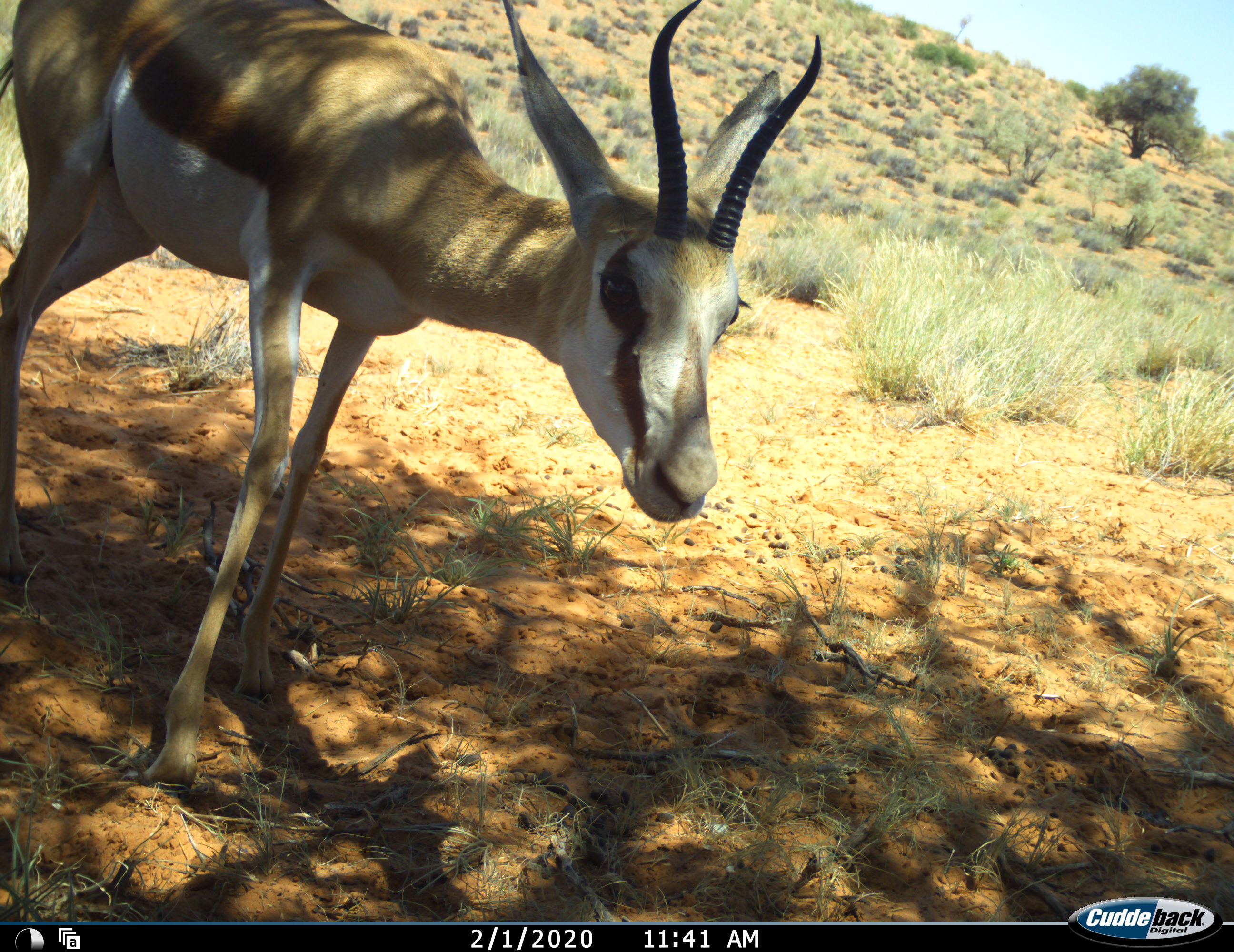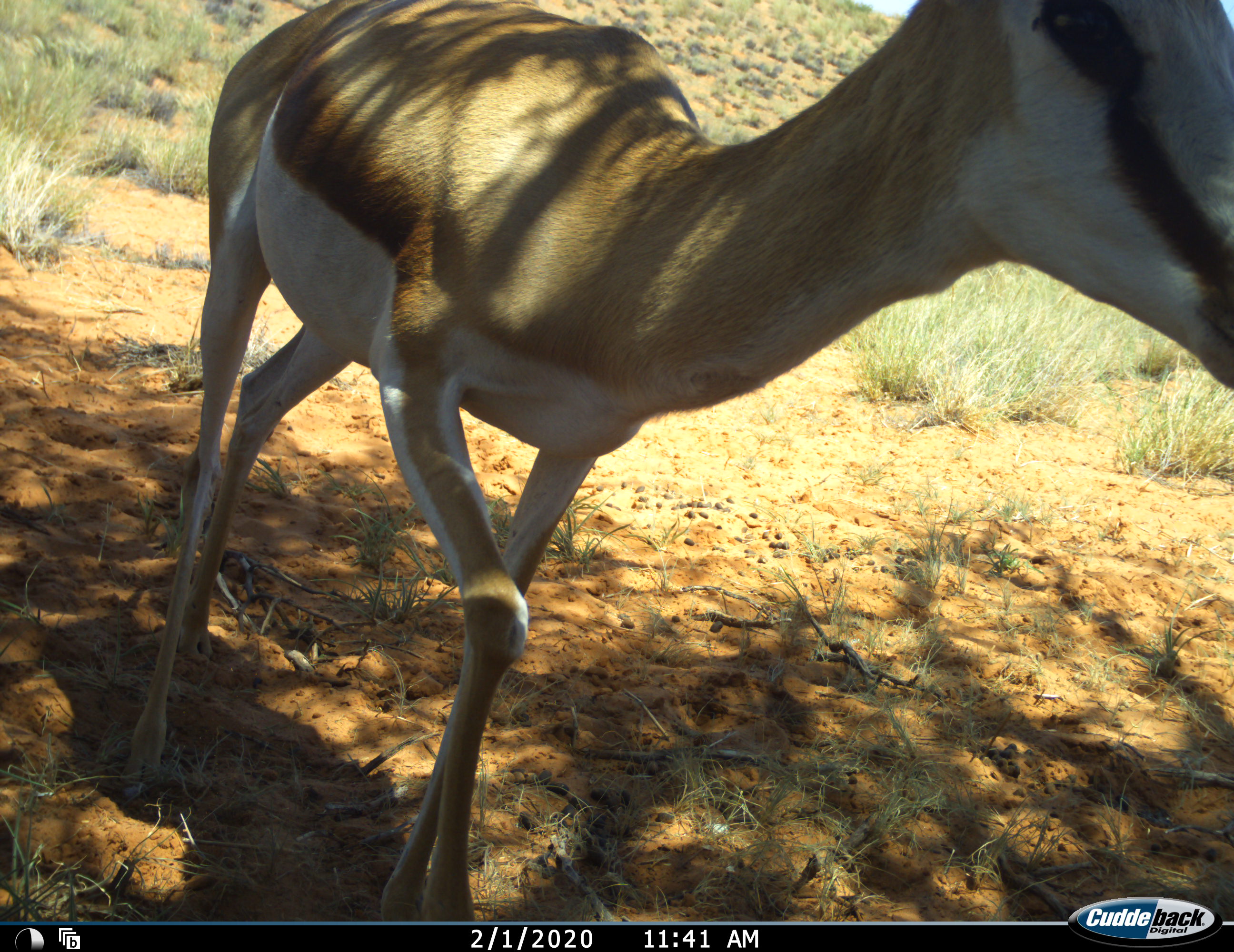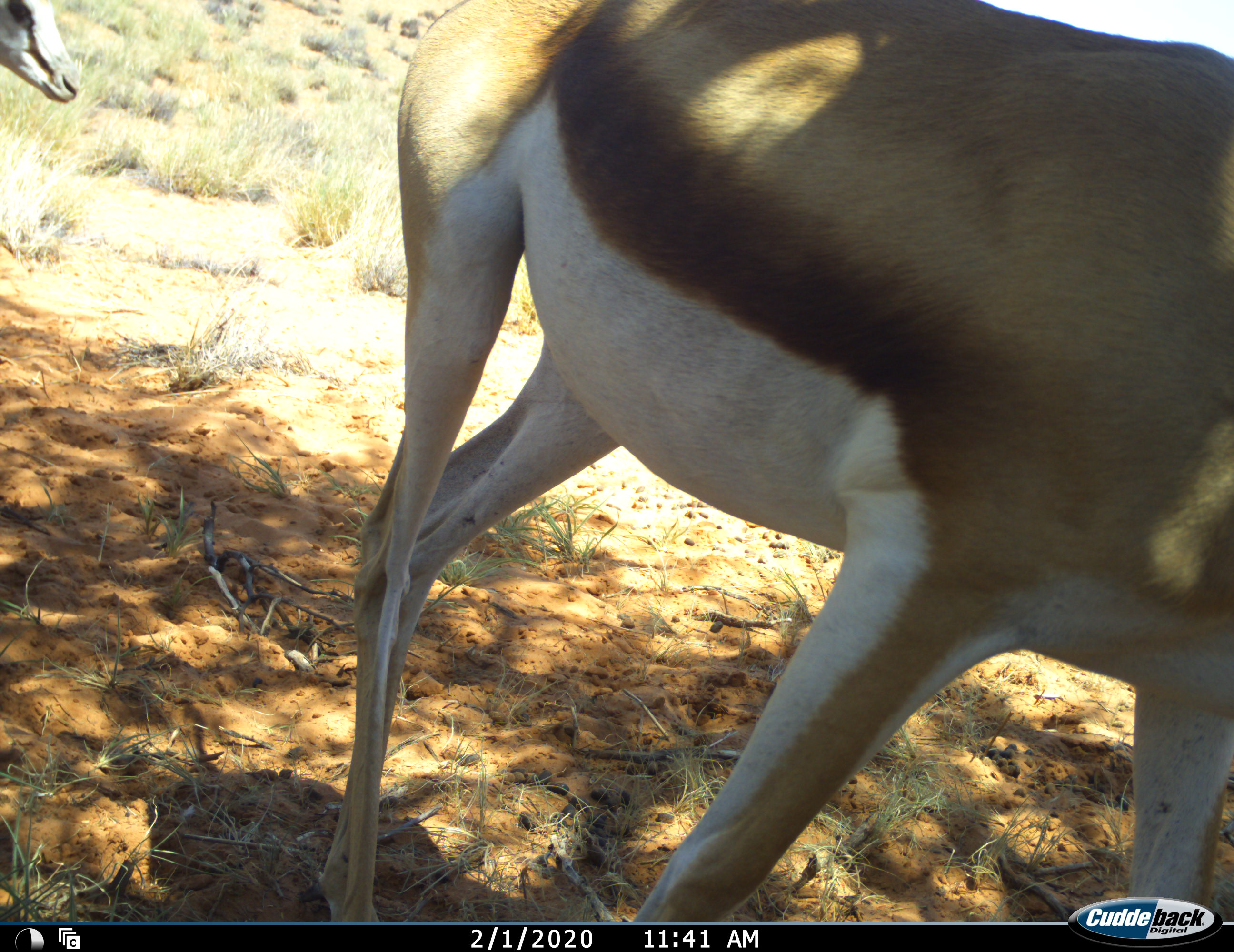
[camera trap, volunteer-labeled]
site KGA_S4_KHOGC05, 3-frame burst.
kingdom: Animalia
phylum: Chordata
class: Mammalia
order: Artiodactyla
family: Bovidae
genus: Antidorcas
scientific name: Antidorcas marsupialis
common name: springbok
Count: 2.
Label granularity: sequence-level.